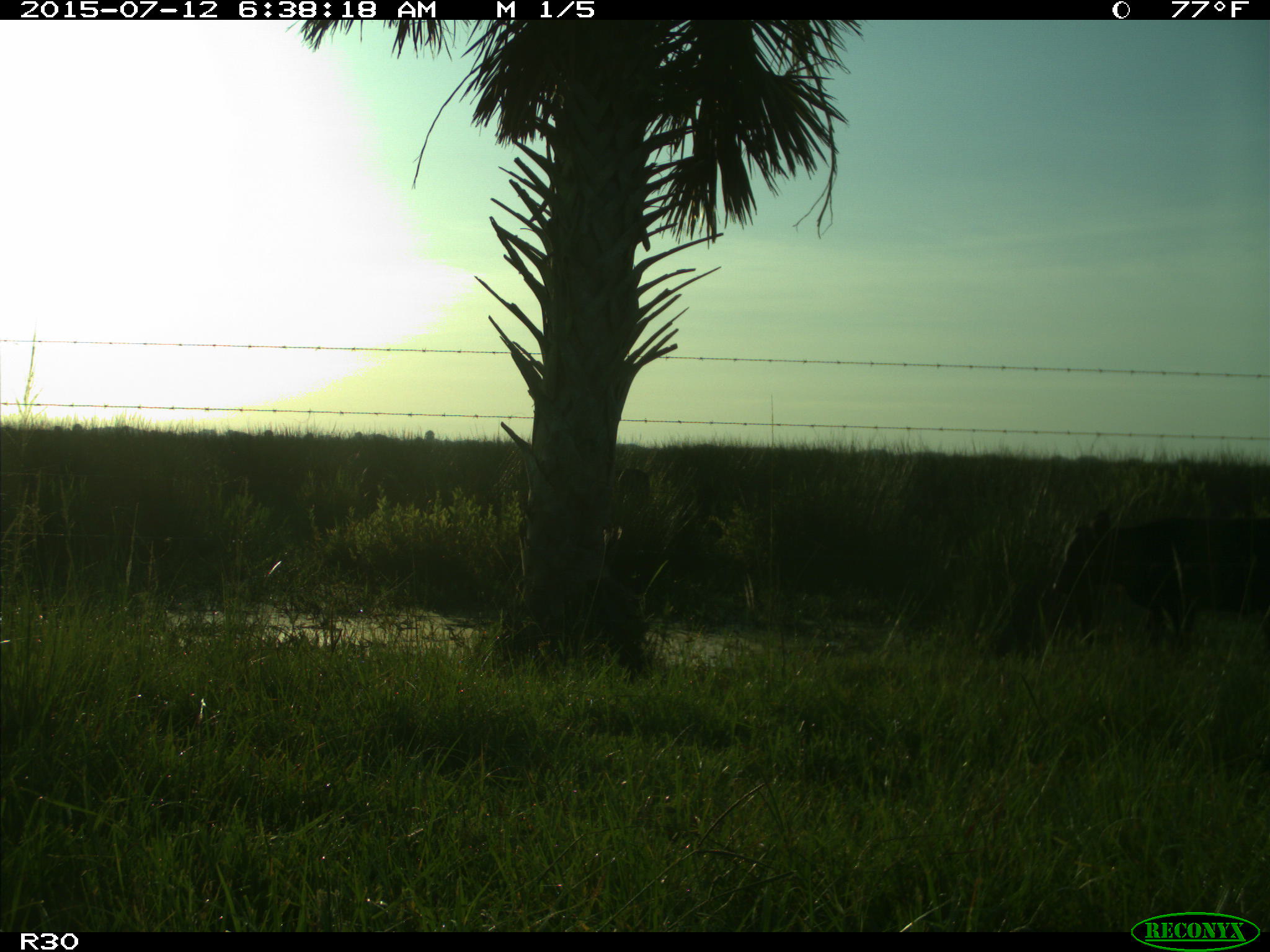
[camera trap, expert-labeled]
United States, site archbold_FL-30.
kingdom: Animalia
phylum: Chordata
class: Mammalia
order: Artiodactyla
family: Bovidae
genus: Bos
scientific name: Bos taurus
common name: domestic cow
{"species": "Bos taurus (domestic cow)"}